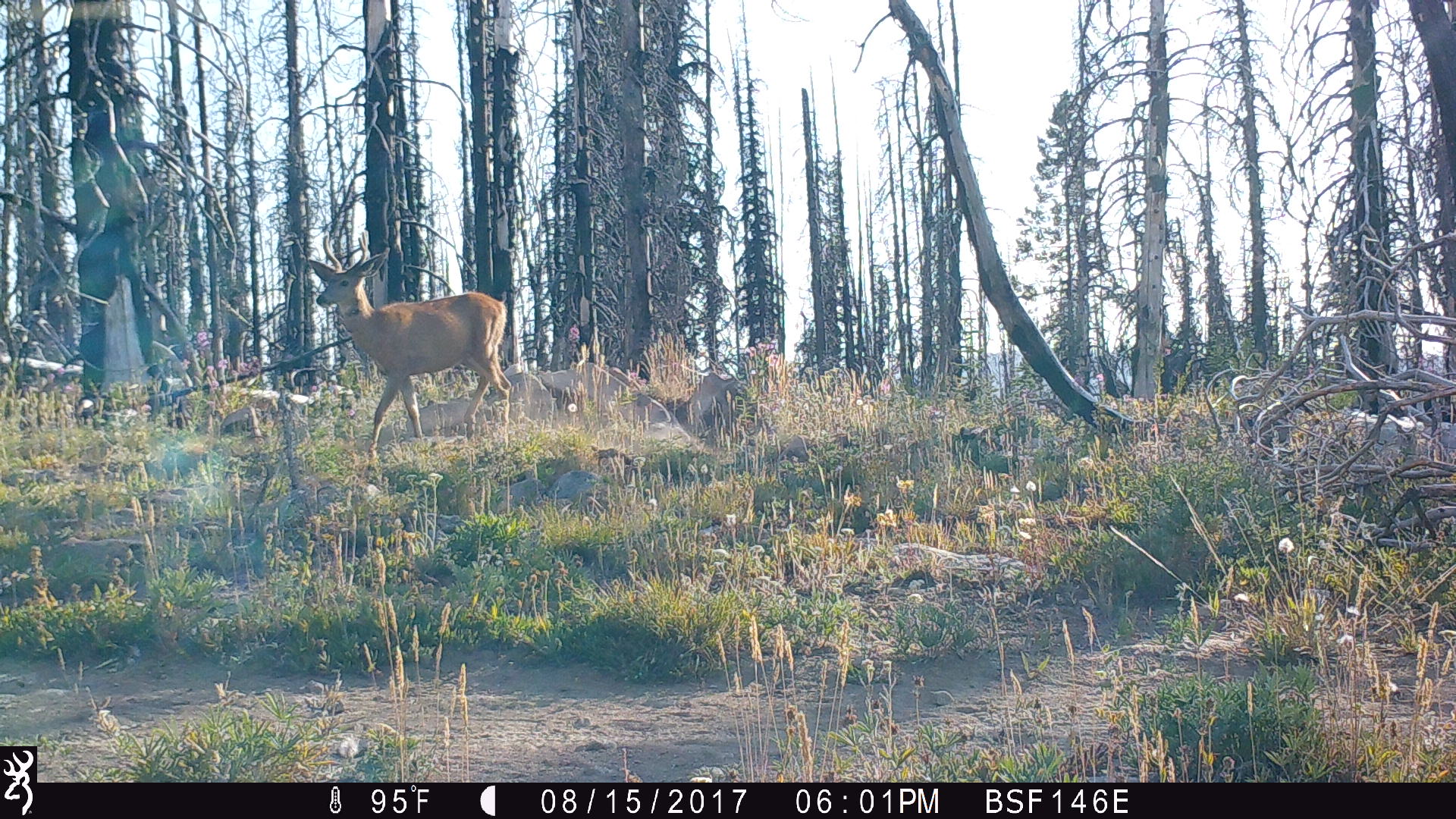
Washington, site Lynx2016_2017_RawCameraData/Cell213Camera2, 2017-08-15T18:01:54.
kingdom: Animalia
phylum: Chordata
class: Mammalia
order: Artiodactyla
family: Cervidae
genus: Odocoileus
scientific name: Odocoileus hemionus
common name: mule deer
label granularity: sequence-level